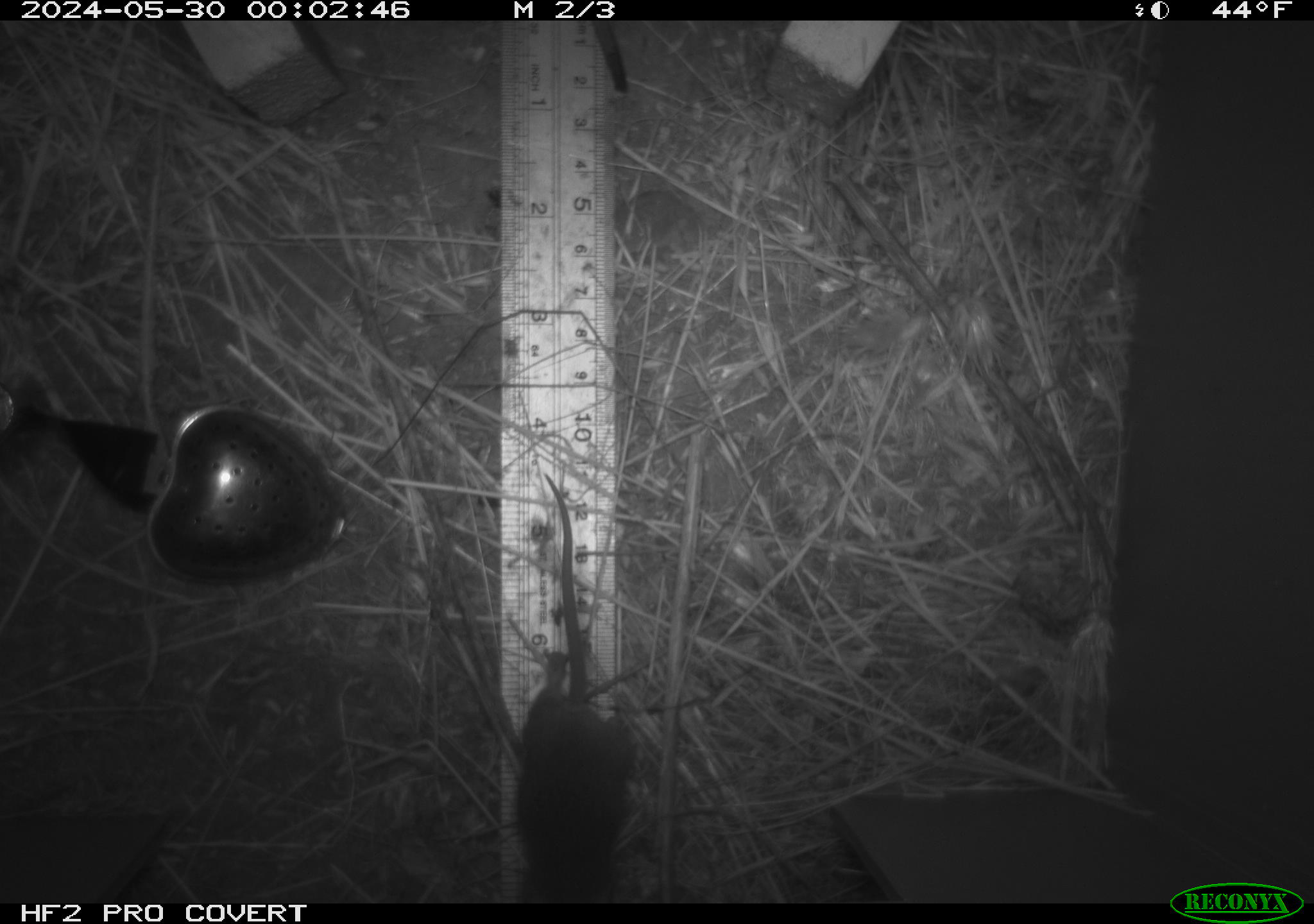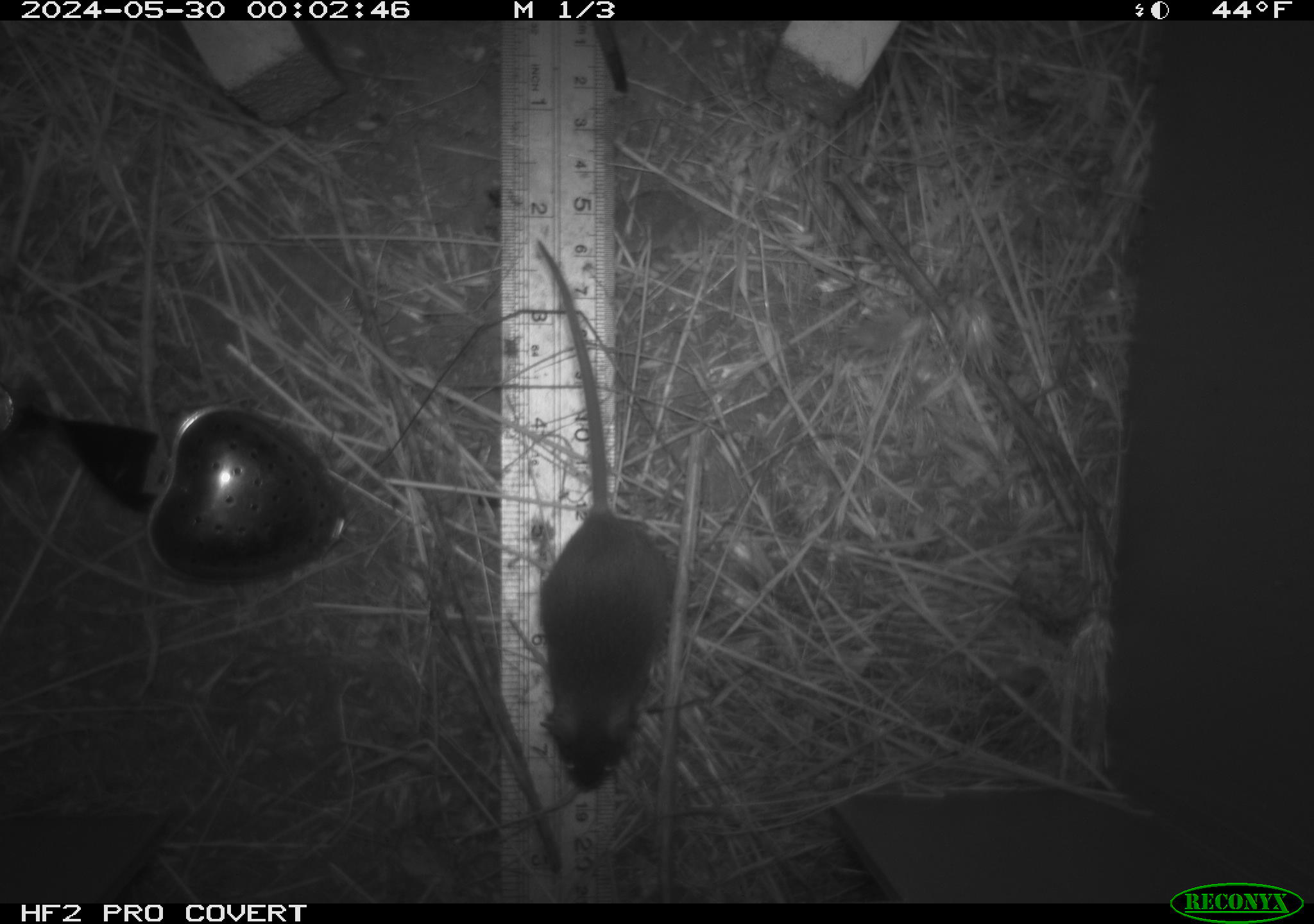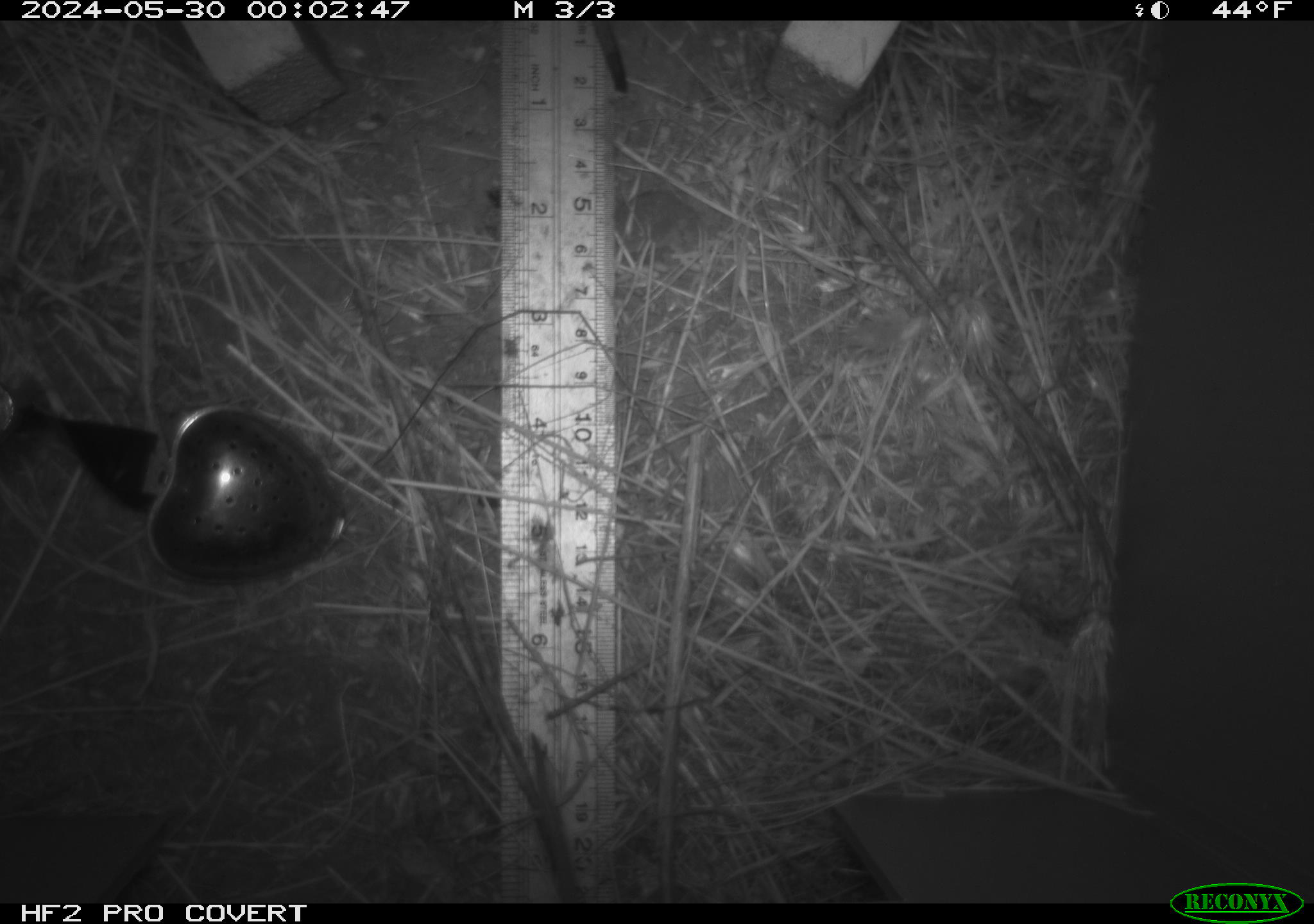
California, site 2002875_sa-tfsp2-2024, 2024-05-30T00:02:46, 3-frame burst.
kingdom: Animalia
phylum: Chordata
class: Mammalia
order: Rodentia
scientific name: Rodentia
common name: mouse species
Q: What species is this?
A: Mouse species (Rodentia).